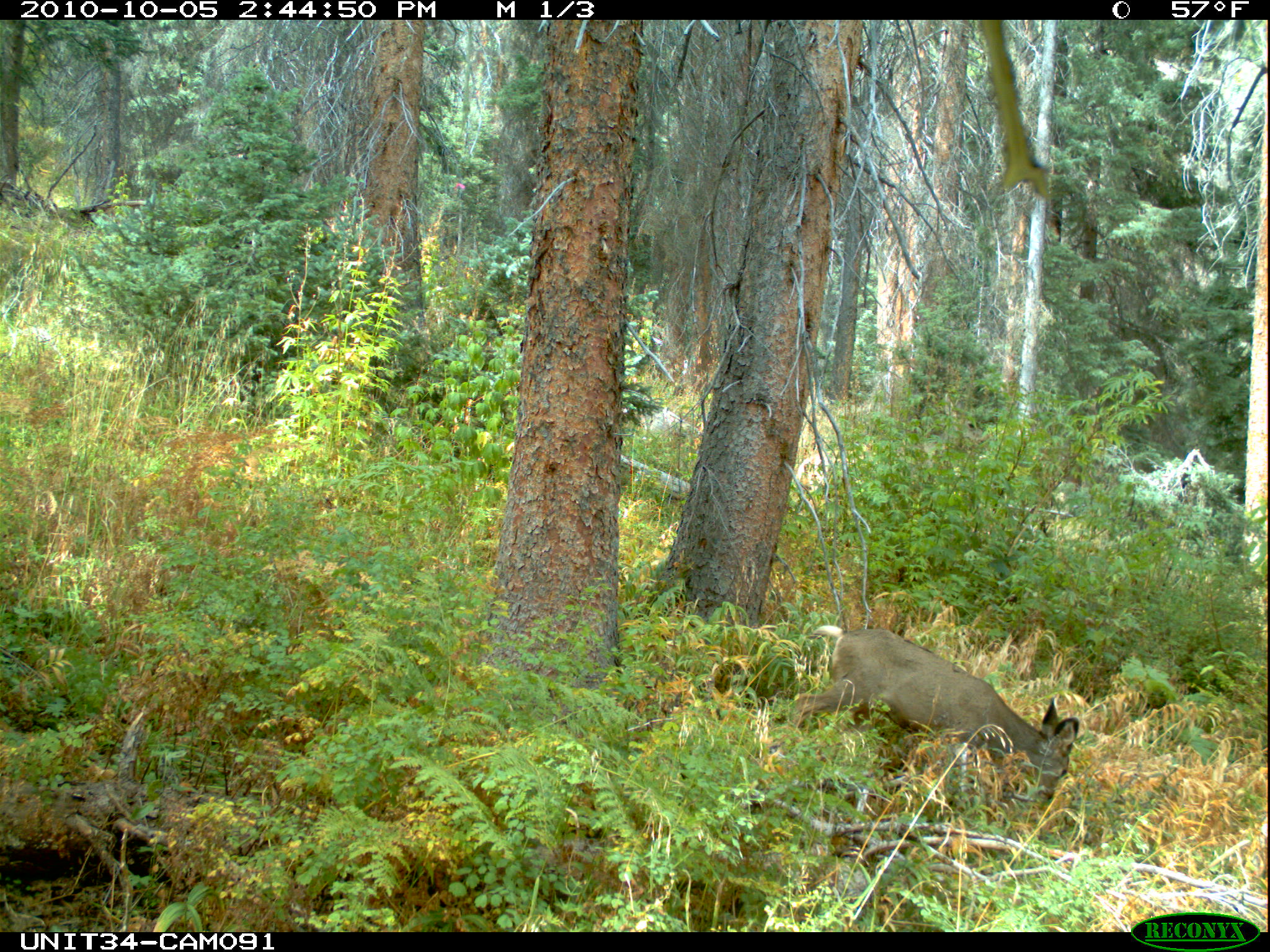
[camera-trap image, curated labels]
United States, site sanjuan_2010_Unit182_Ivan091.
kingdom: Animalia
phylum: Chordata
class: Mammalia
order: Artiodactyla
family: Cervidae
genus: Odocoileus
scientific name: Odocoileus hemionus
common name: mule deer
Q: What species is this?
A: Odocoileus hemionus (mule deer).